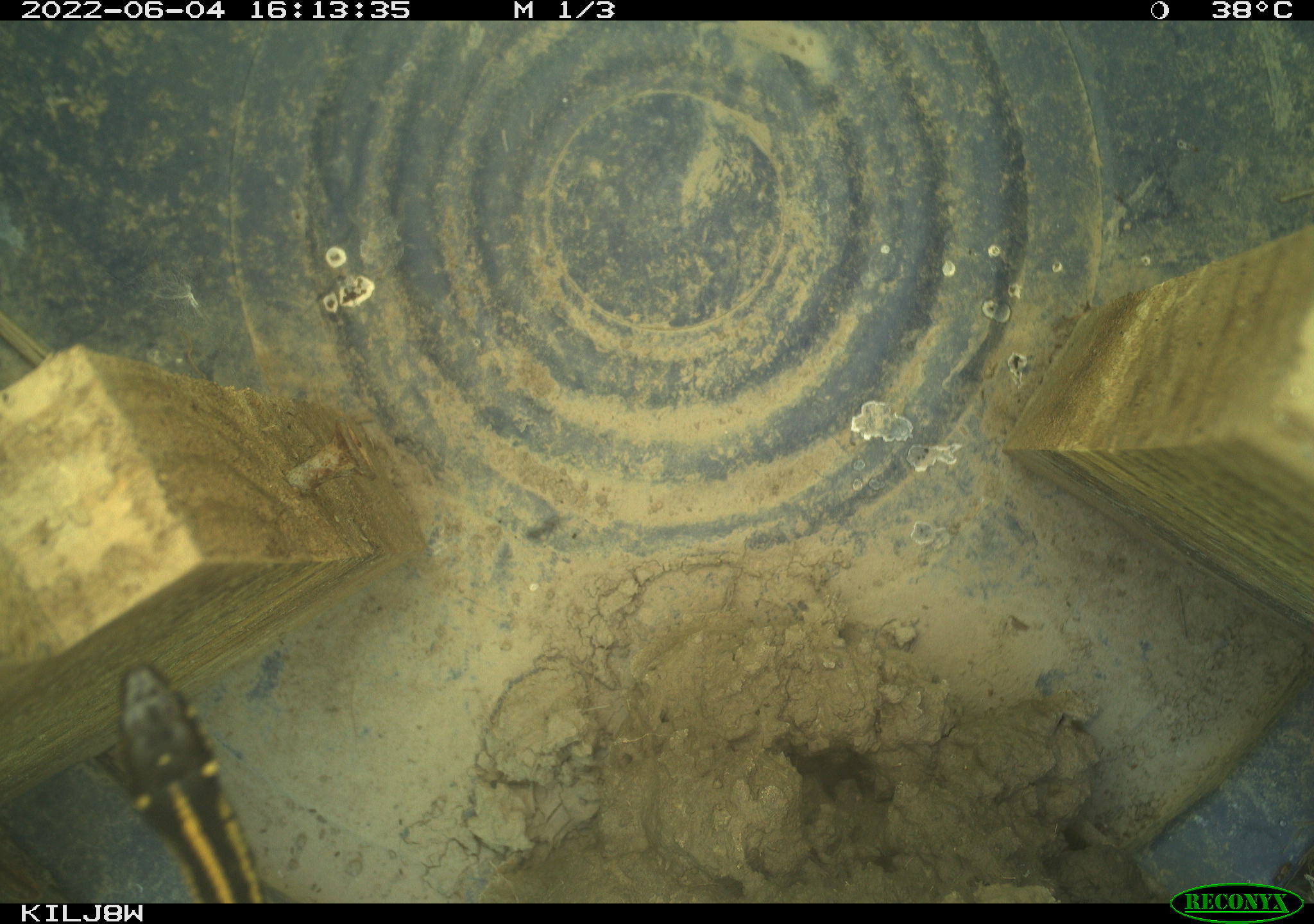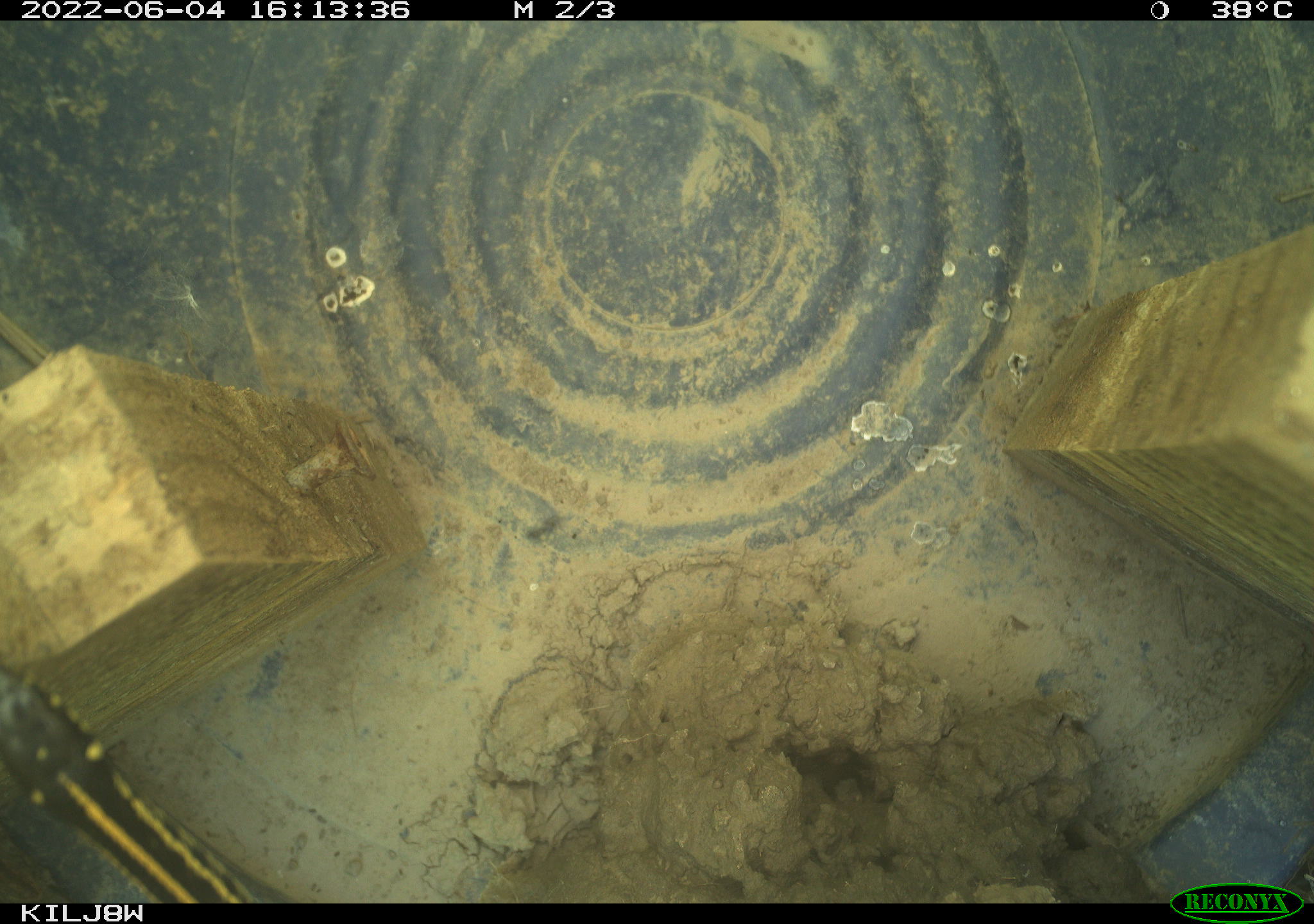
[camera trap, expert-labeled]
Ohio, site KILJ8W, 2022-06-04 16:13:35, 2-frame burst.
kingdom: Animalia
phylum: Chordata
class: Reptilia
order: Squamata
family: Colubridae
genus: Thamnophis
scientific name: Thamnophis radix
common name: plains gartersnake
Plains gartersnake (Thamnophis radix).